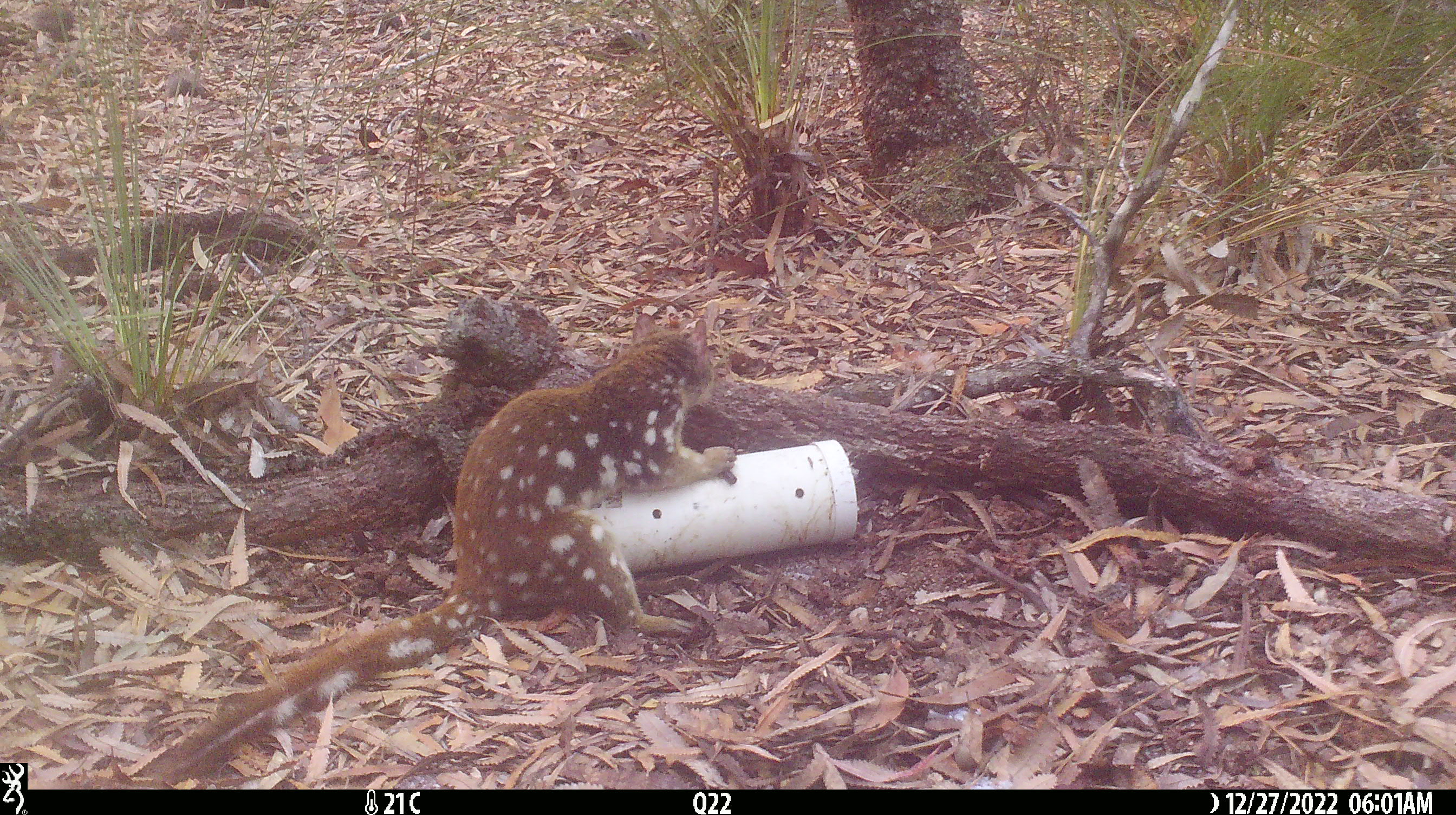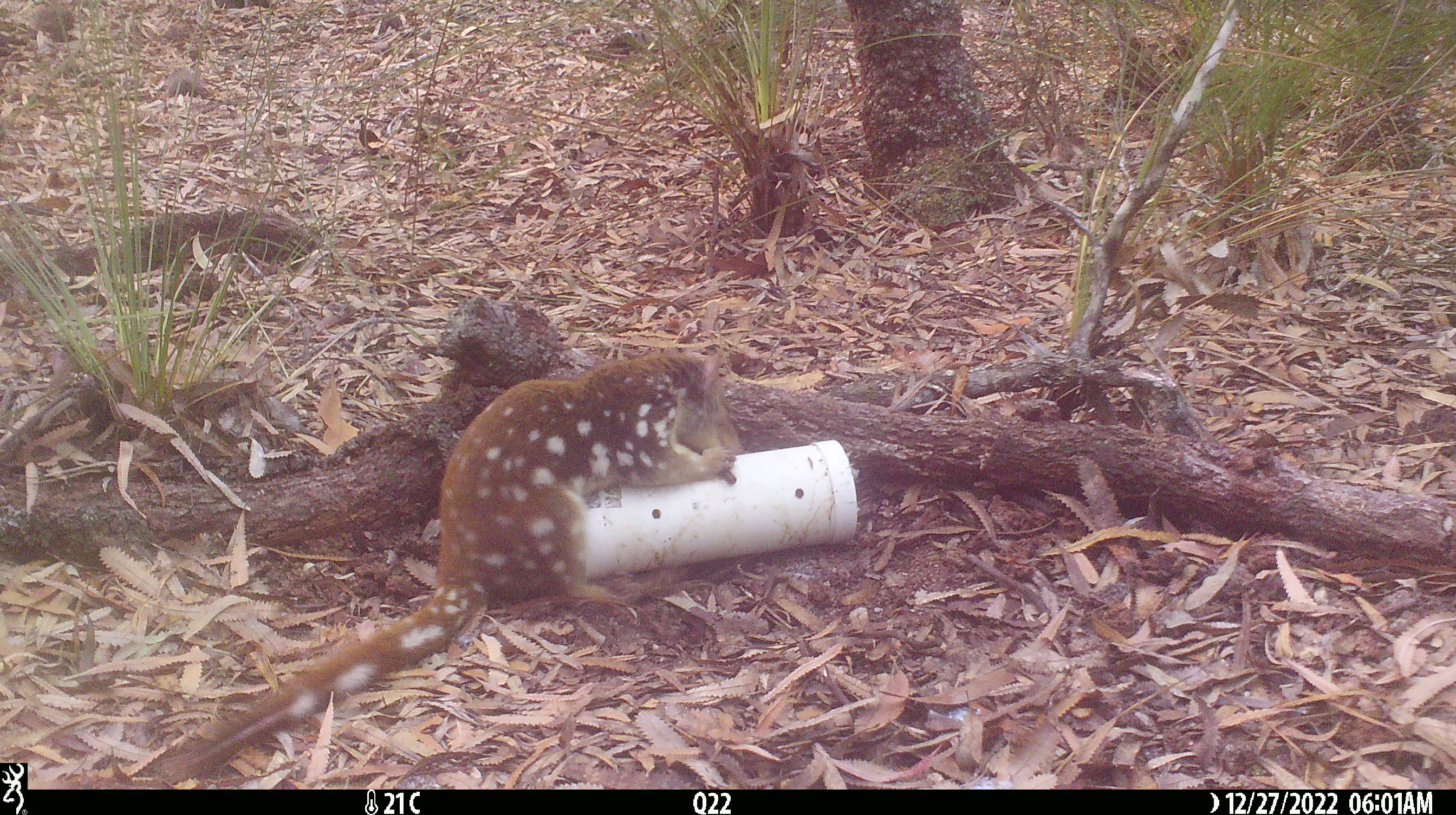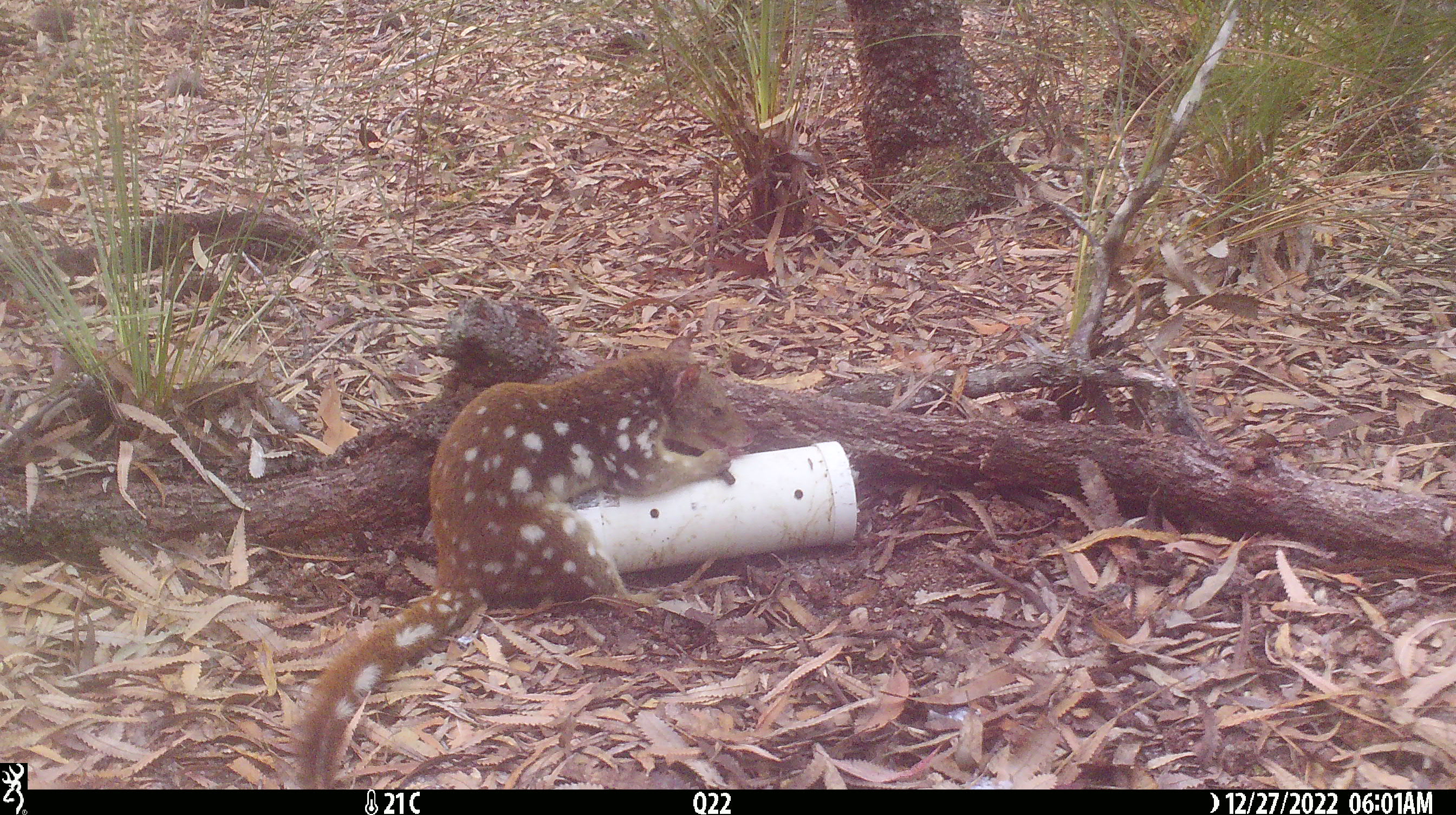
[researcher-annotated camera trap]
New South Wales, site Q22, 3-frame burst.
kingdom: Animalia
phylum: Chordata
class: Mammalia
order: Dasyuromorphia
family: Dasyuridae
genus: Dasyurus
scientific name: Dasyurus maculatus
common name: spotted-tailed quoll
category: quoll